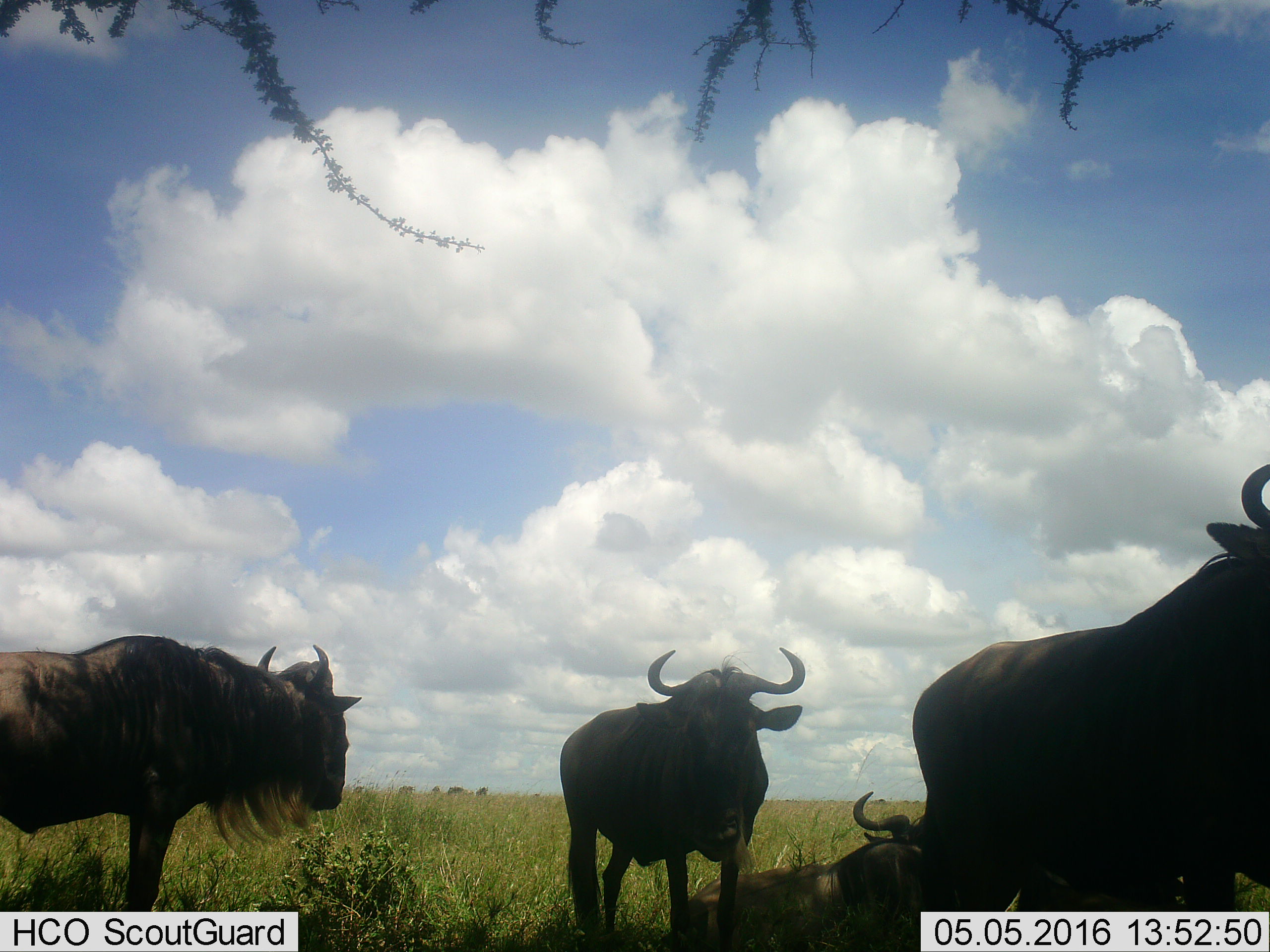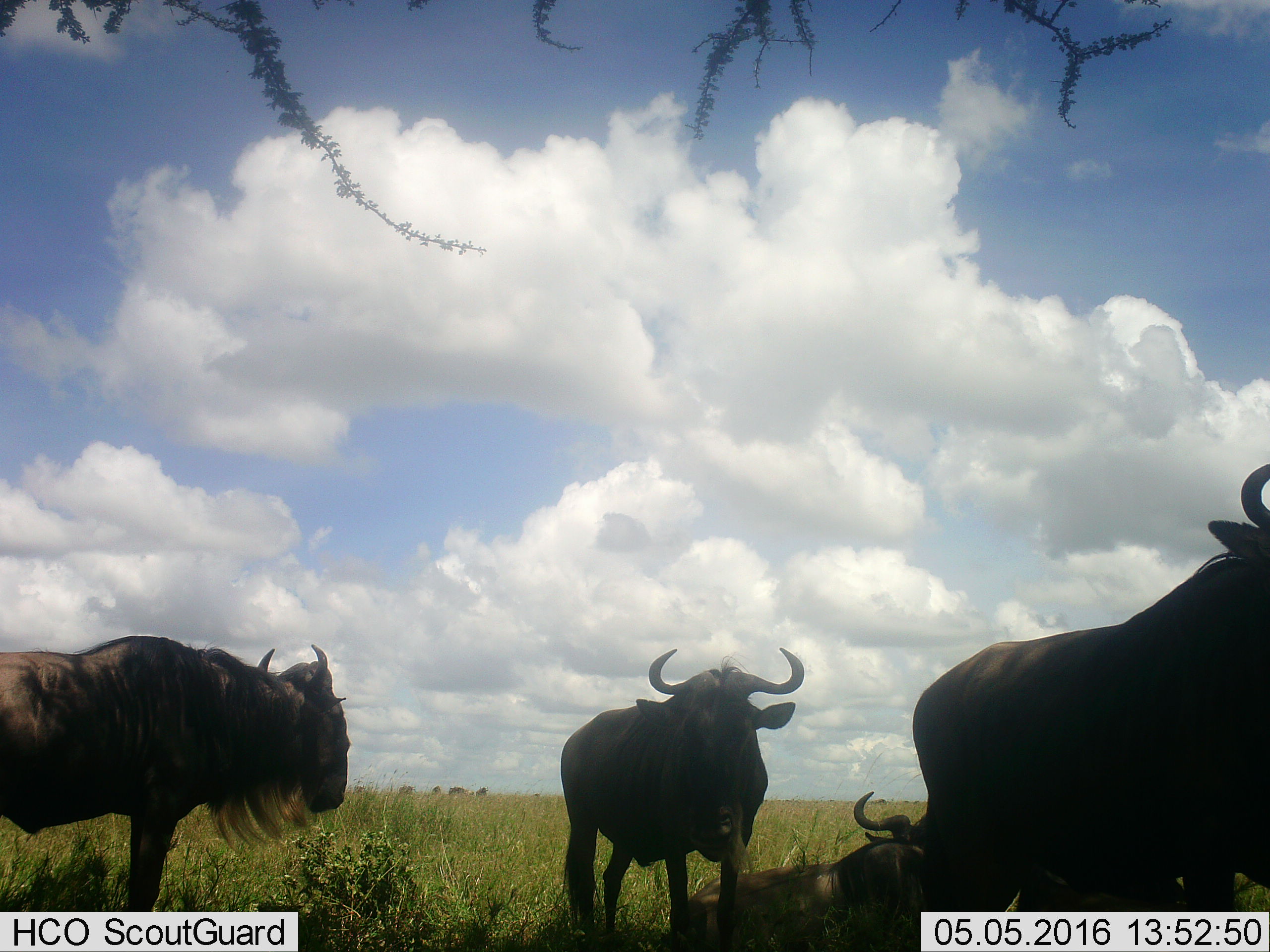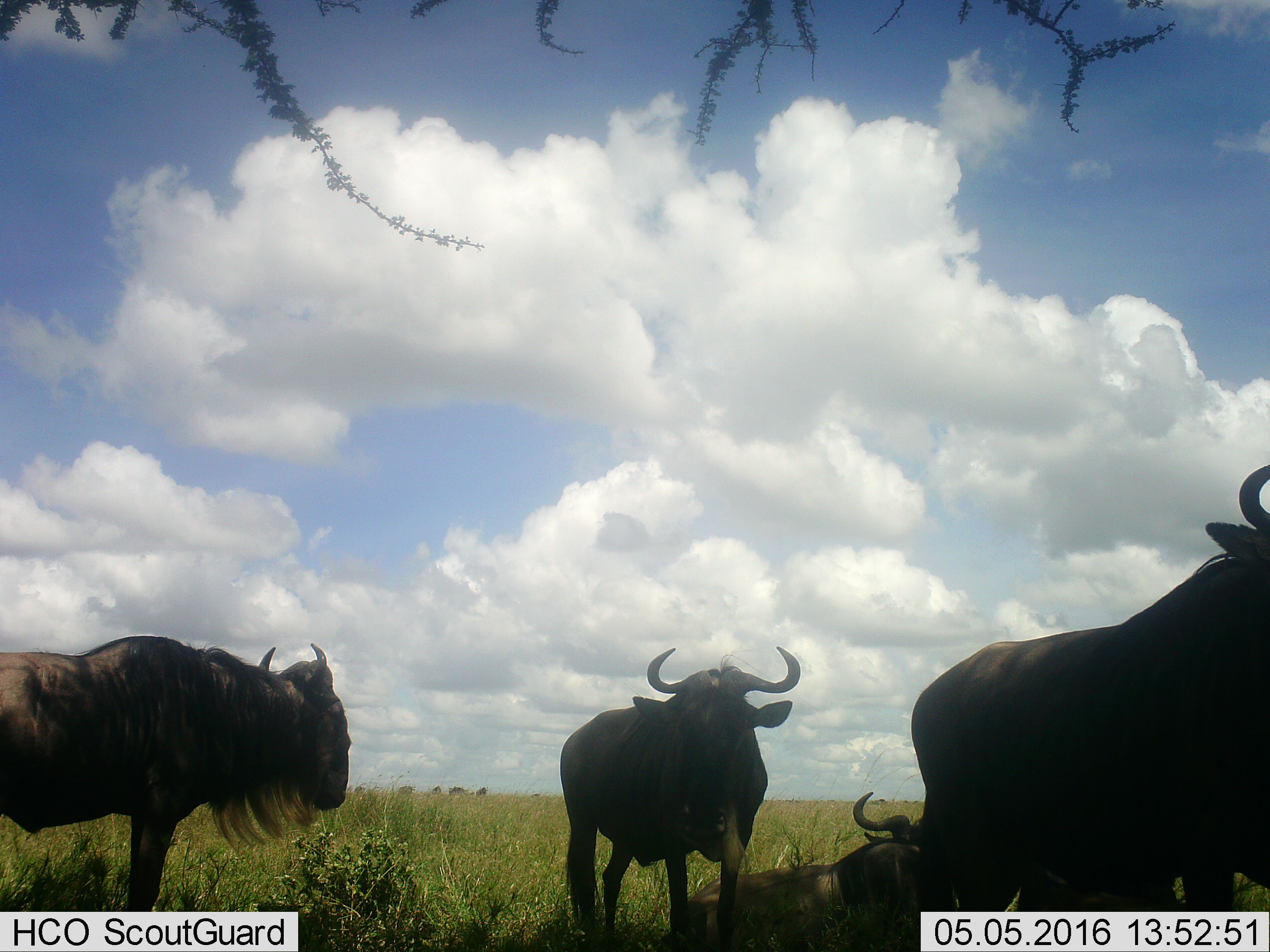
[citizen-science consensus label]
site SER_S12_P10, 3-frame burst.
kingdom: Animalia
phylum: Chordata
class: Mammalia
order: Artiodactyla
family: Bovidae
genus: Connochaetes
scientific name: Connochaetes taurinus taurinus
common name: blue wildebeest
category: wildebeestblue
Wildebeestblue (blue wildebeest) (Connochaetes taurinus taurinus), count 4. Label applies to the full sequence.